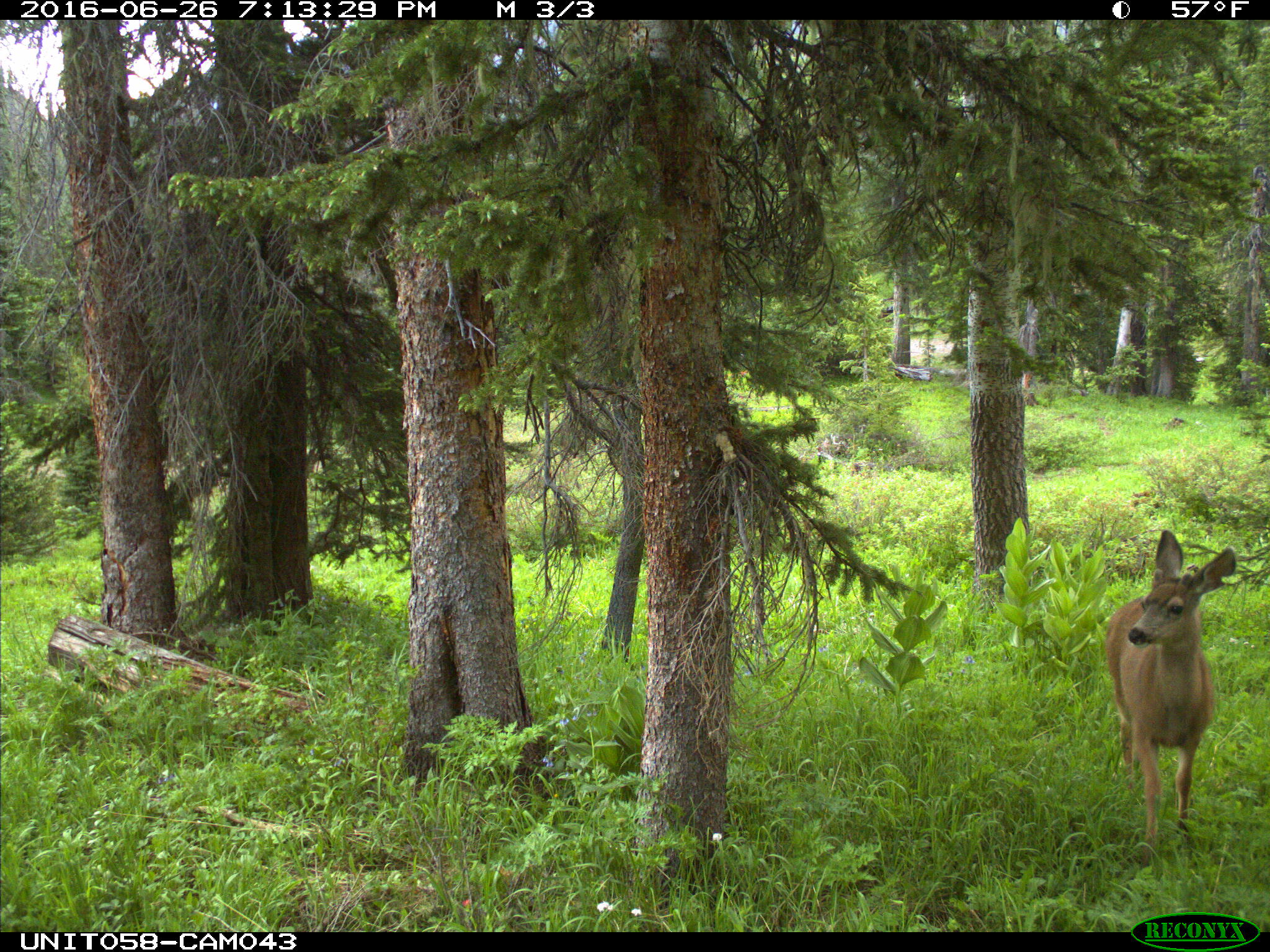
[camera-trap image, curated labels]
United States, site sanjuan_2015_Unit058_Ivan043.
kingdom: Animalia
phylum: Chordata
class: Mammalia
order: Artiodactyla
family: Cervidae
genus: Odocoileus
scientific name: Odocoileus hemionus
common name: mule deer